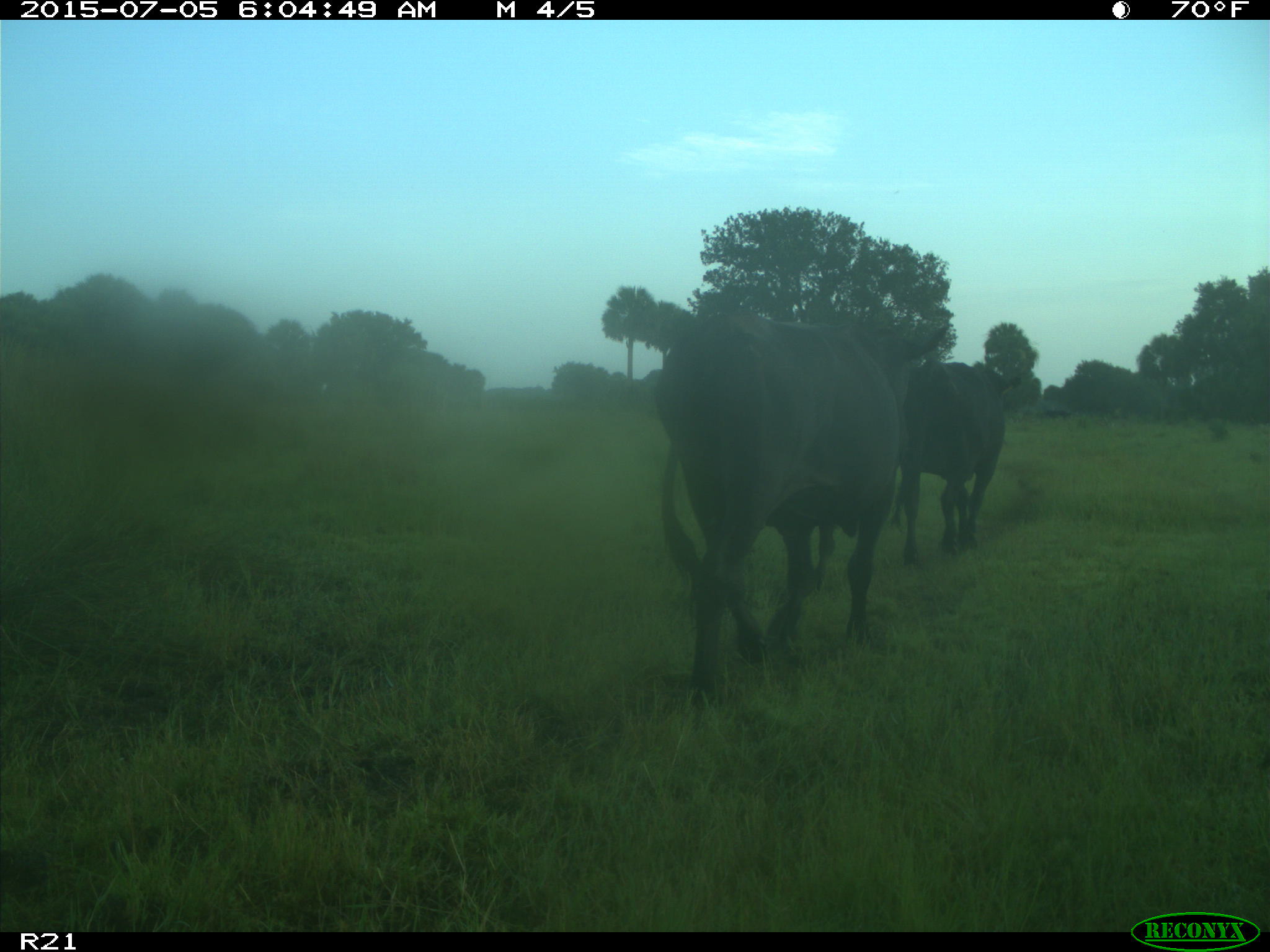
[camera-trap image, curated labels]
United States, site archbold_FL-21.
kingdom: Animalia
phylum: Chordata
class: Mammalia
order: Artiodactyla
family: Bovidae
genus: Bos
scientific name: Bos taurus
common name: domestic cow